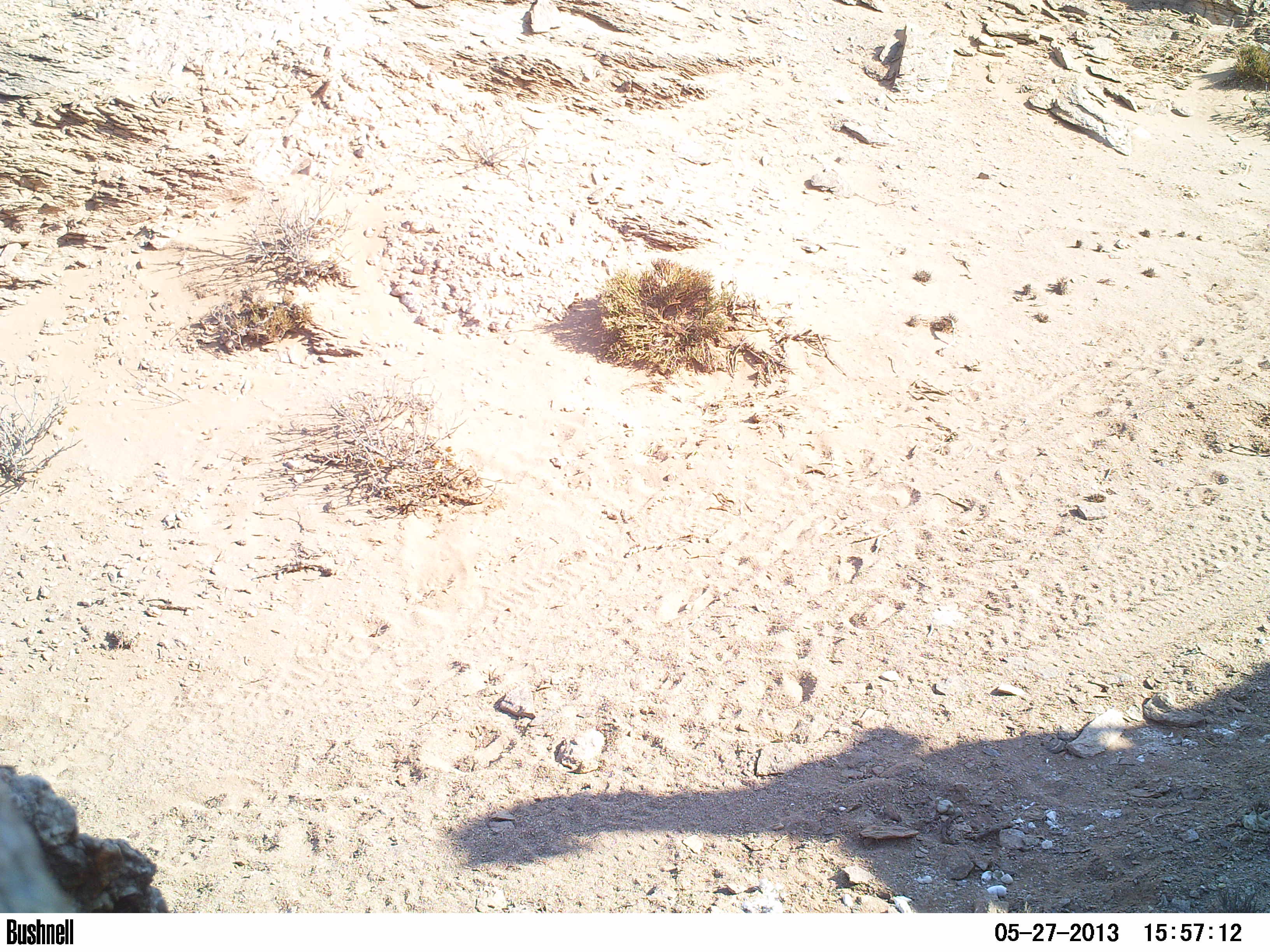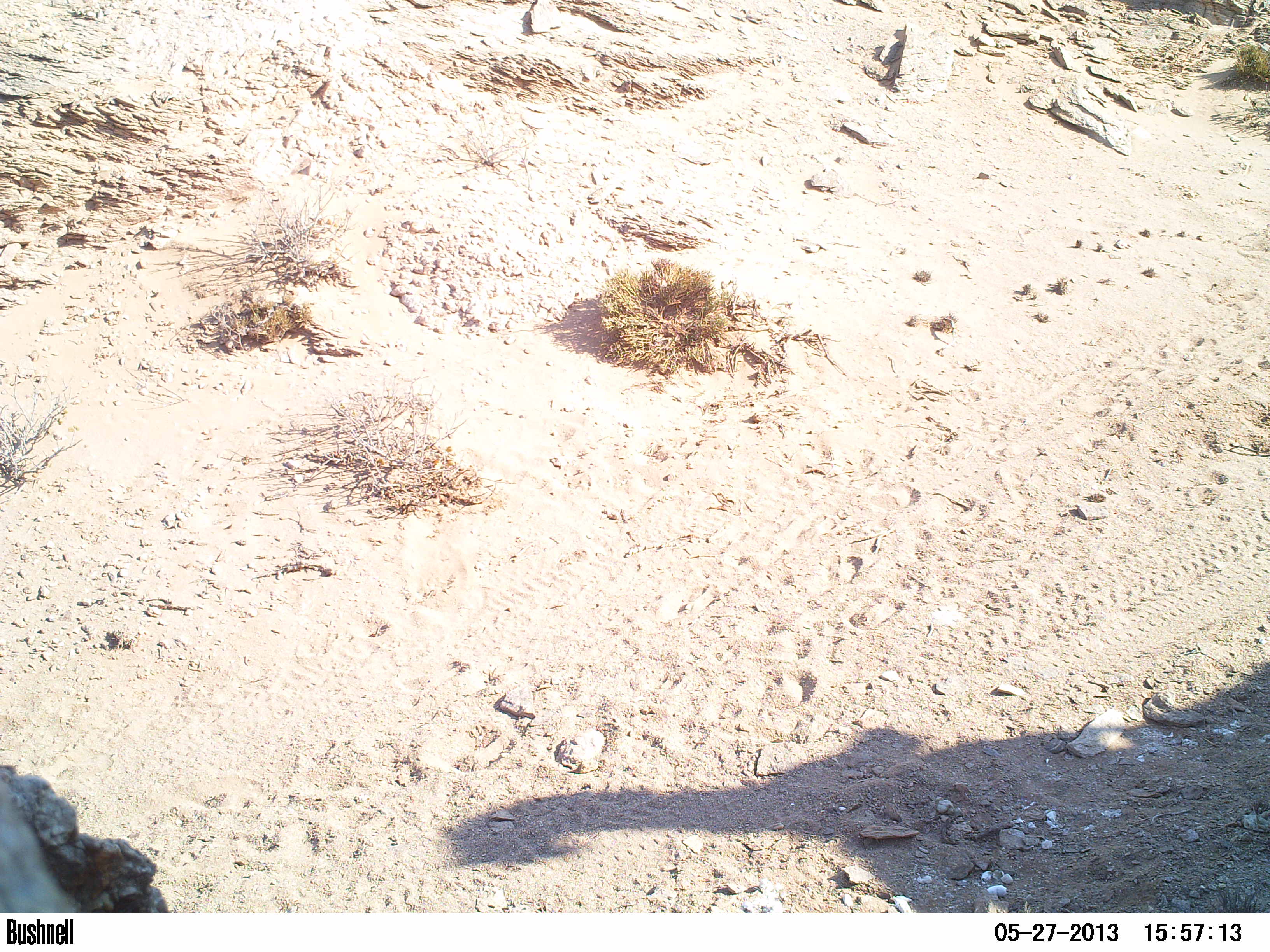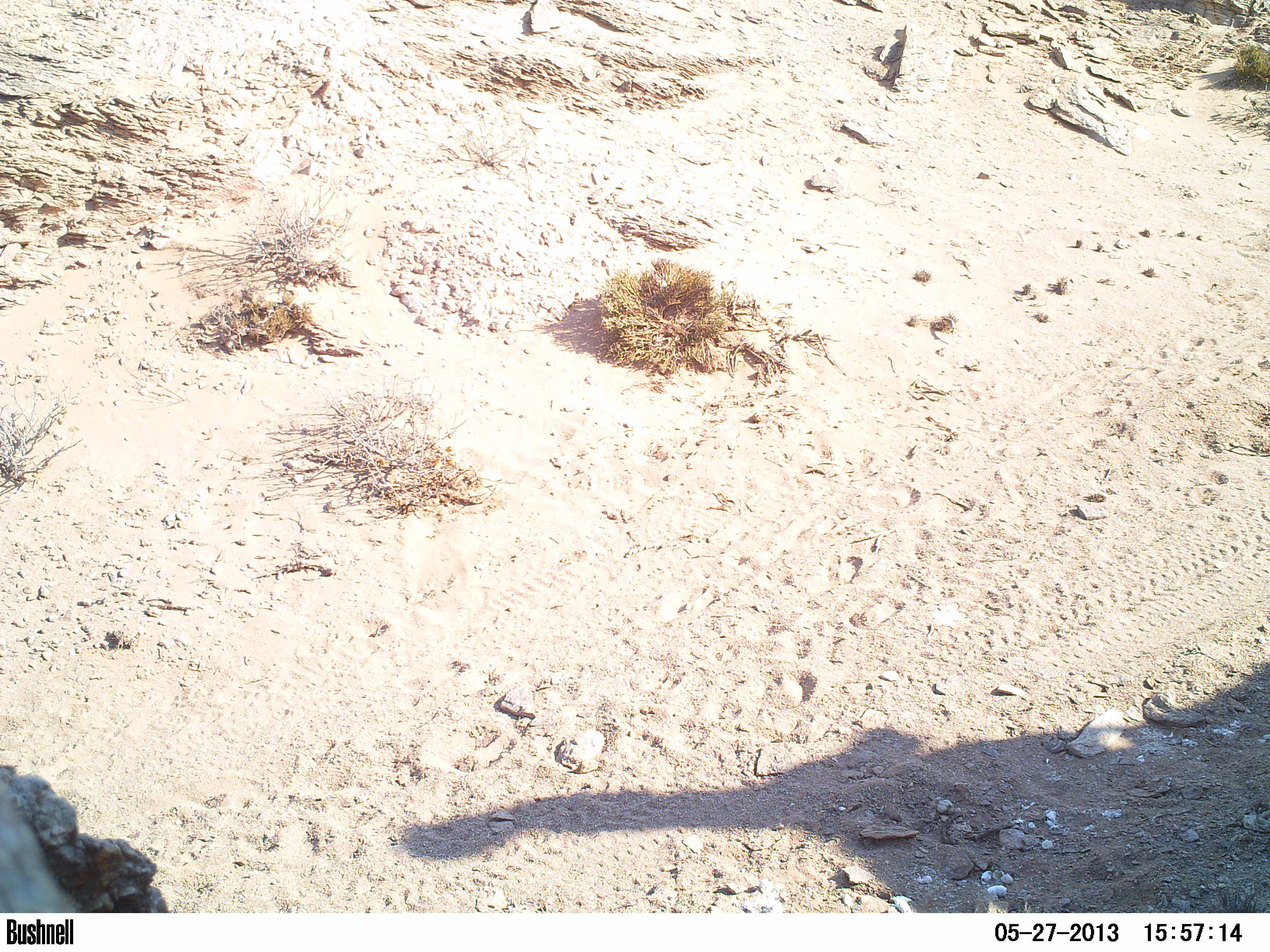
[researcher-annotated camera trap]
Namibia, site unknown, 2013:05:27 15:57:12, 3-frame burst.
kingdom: Animalia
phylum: Chordata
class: Mammalia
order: Carnivora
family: Felidae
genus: Acinonyx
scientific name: Acinonyx jubatus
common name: cheetah